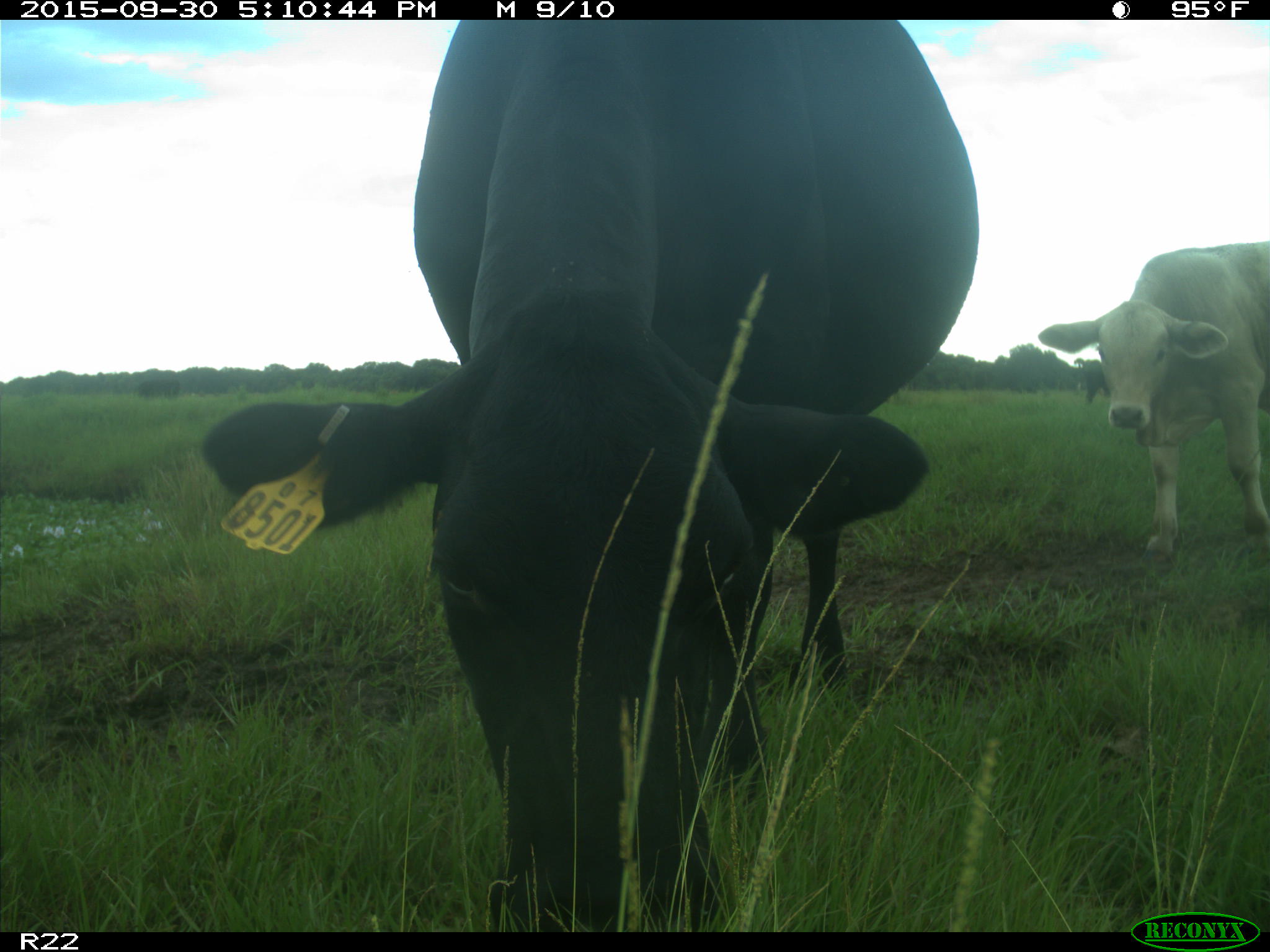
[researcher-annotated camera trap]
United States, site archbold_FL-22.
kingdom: Animalia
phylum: Chordata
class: Mammalia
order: Artiodactyla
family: Bovidae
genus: Bos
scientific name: Bos taurus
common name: domestic cow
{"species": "Bos taurus (domestic cow)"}